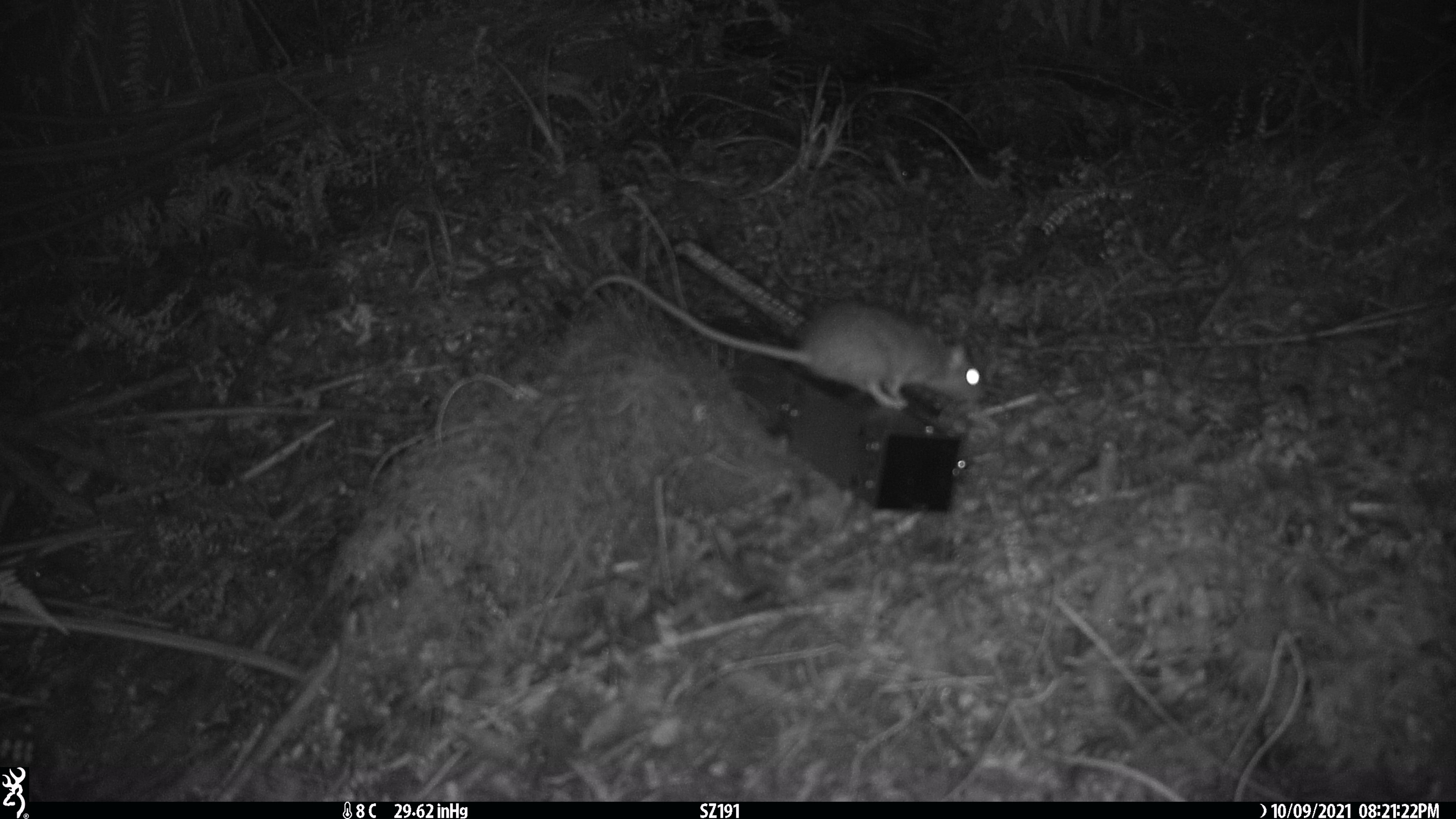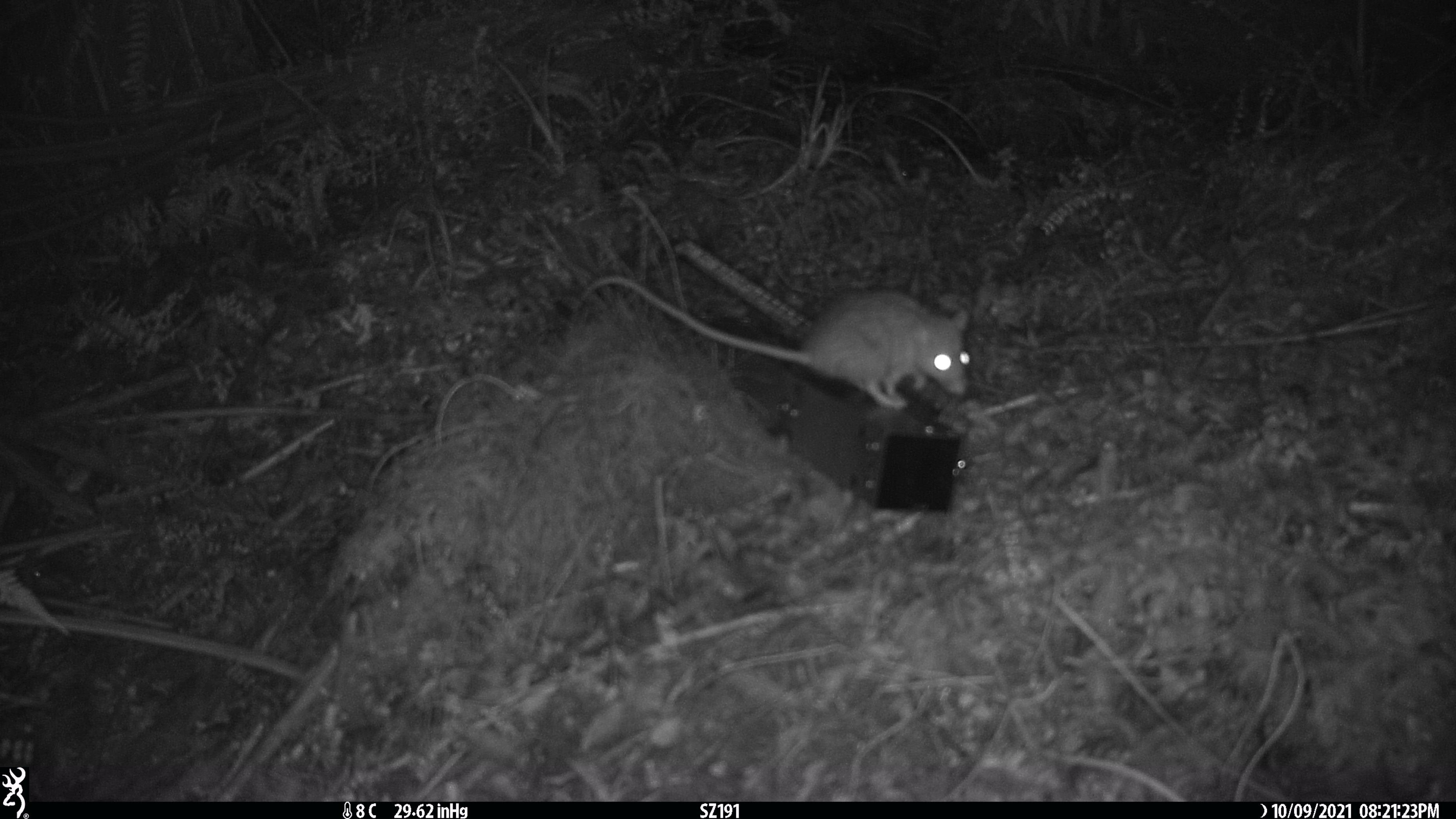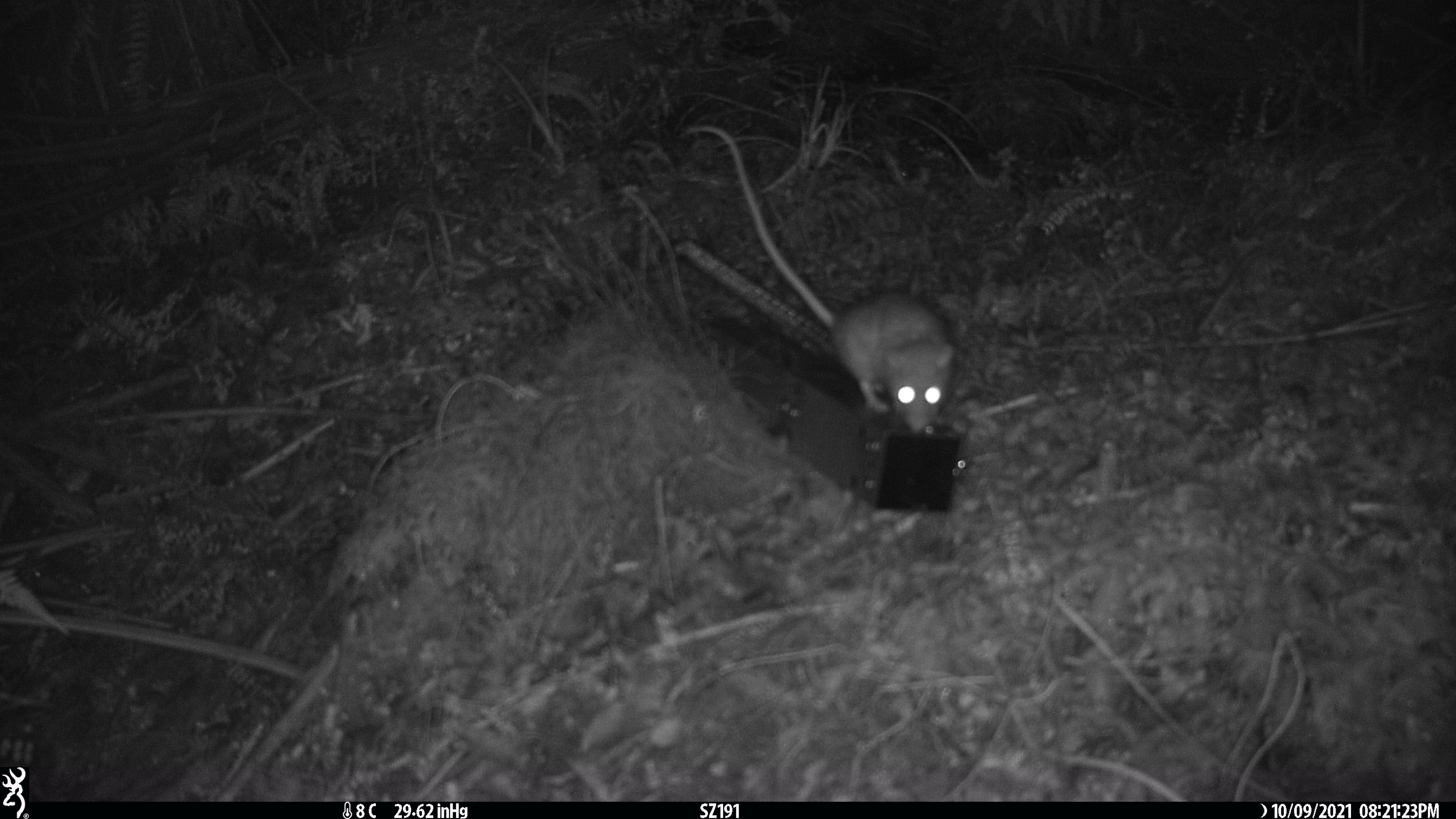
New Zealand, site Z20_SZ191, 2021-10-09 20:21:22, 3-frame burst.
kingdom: Animalia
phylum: Chordata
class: Mammalia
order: Rodentia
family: Muridae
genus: Rattus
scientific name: Rattus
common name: rat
Rat (Rattus).